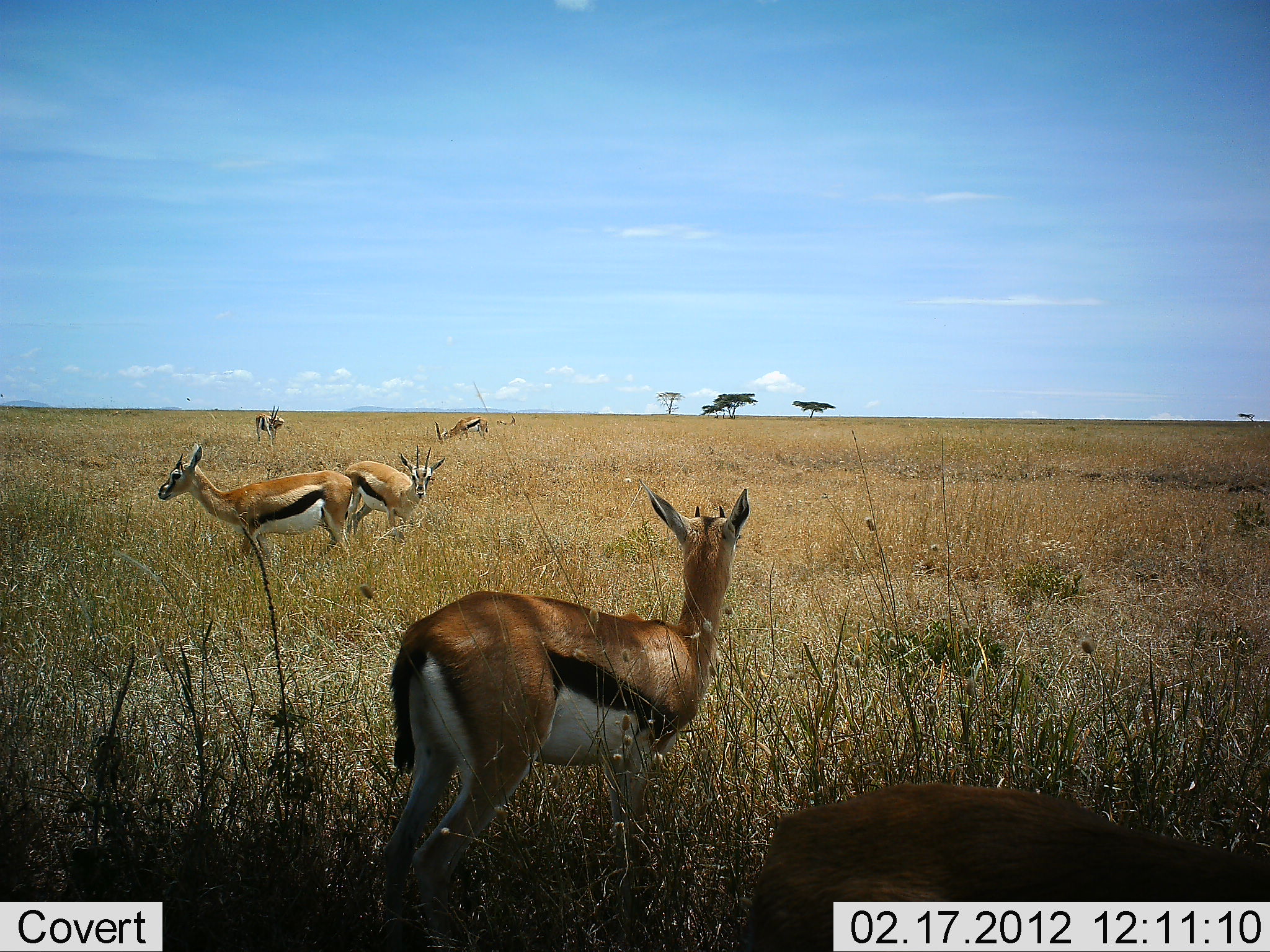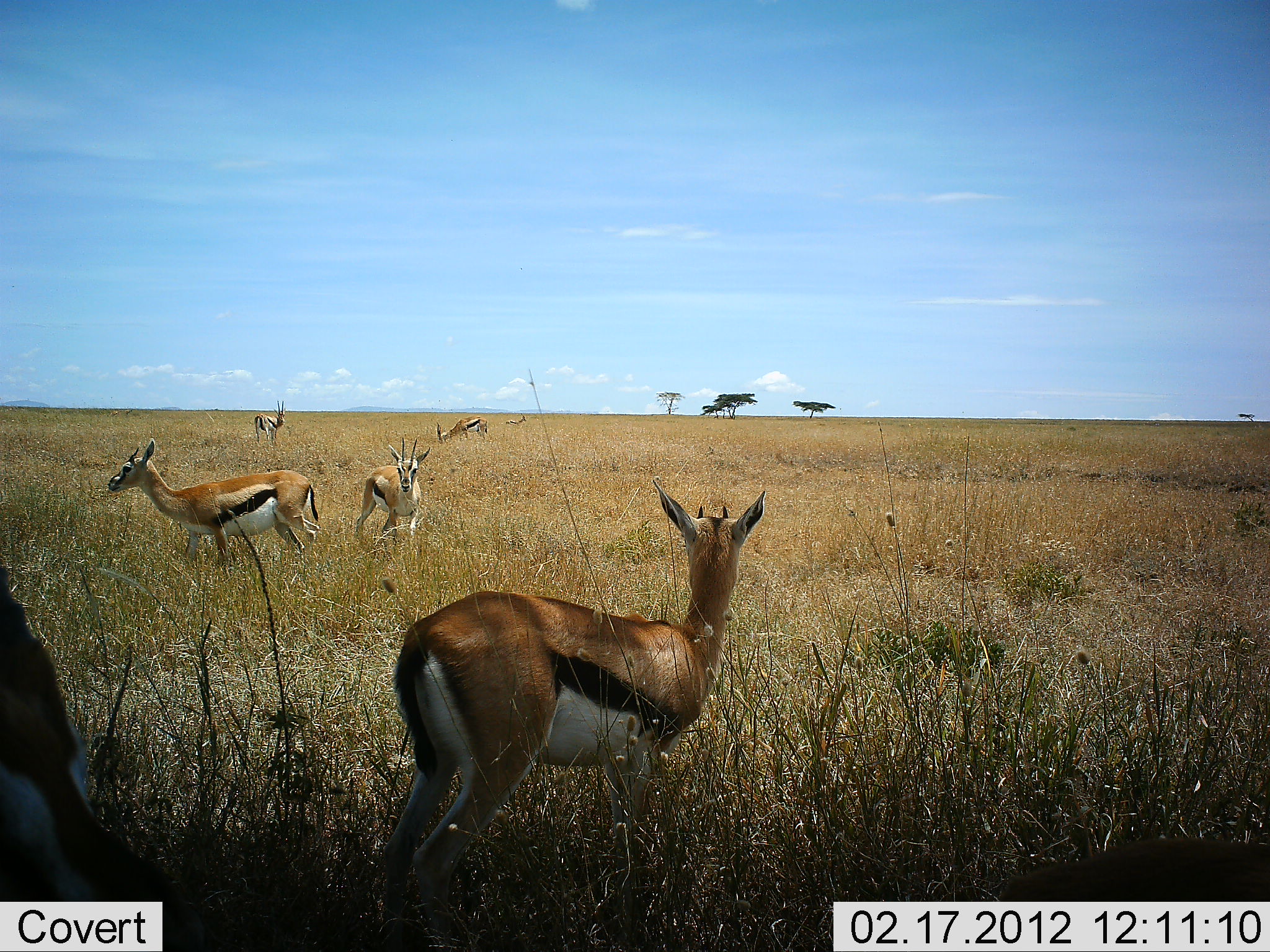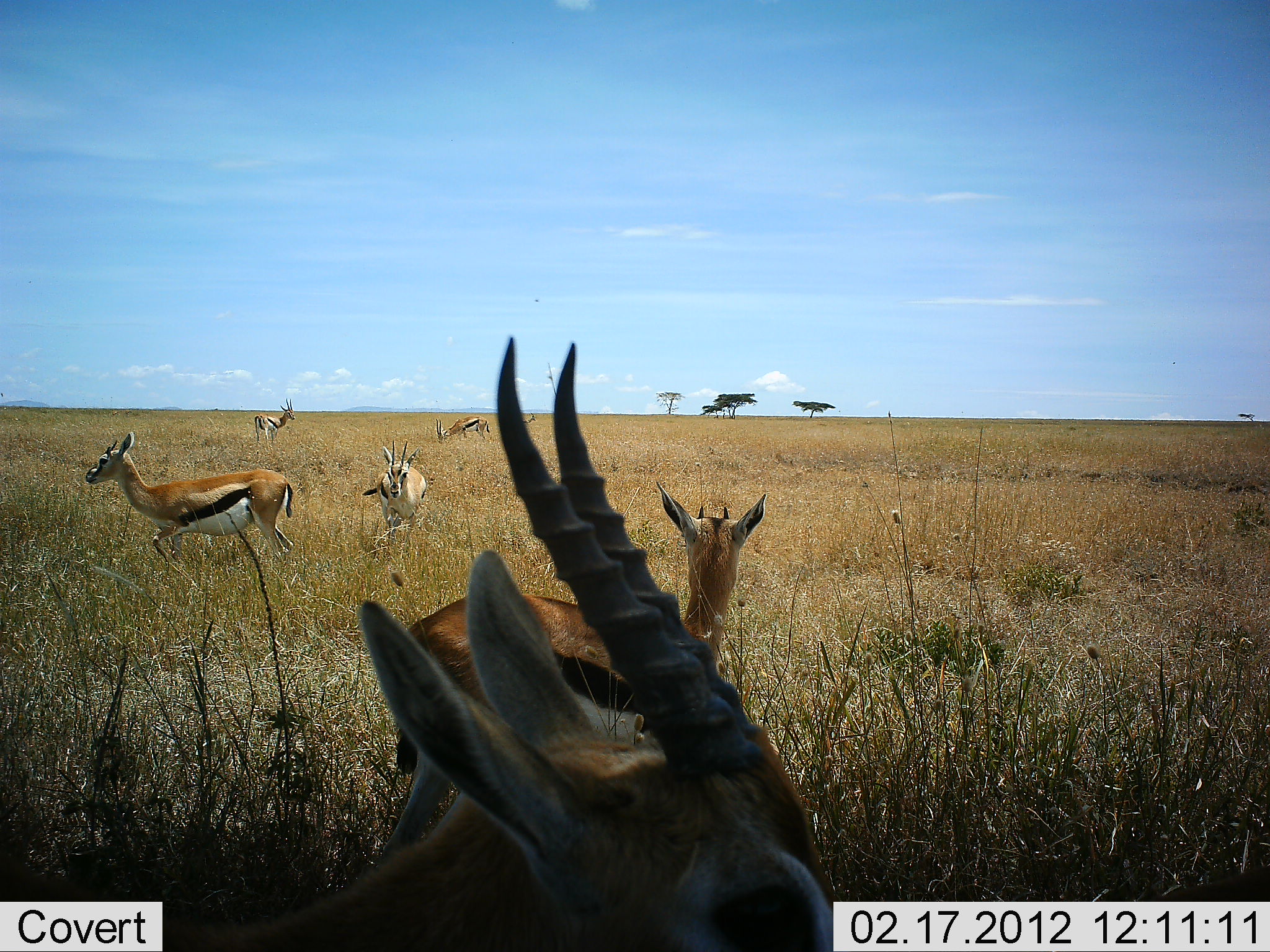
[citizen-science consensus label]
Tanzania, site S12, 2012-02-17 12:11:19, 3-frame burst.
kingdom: Animalia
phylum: Chordata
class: Mammalia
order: Artiodactyla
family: Bovidae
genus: Eudorcas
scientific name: Eudorcas thomsonii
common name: thomson's gazelle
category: gazellethomsons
Gazellethomsons (thomson's gazelle) (Eudorcas thomsonii), count 7. Behavior (volunteer vote fractions): standing 92%, resting 0%, moving 77%, interacting 0%. Young present (vote fraction): 0%. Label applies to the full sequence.